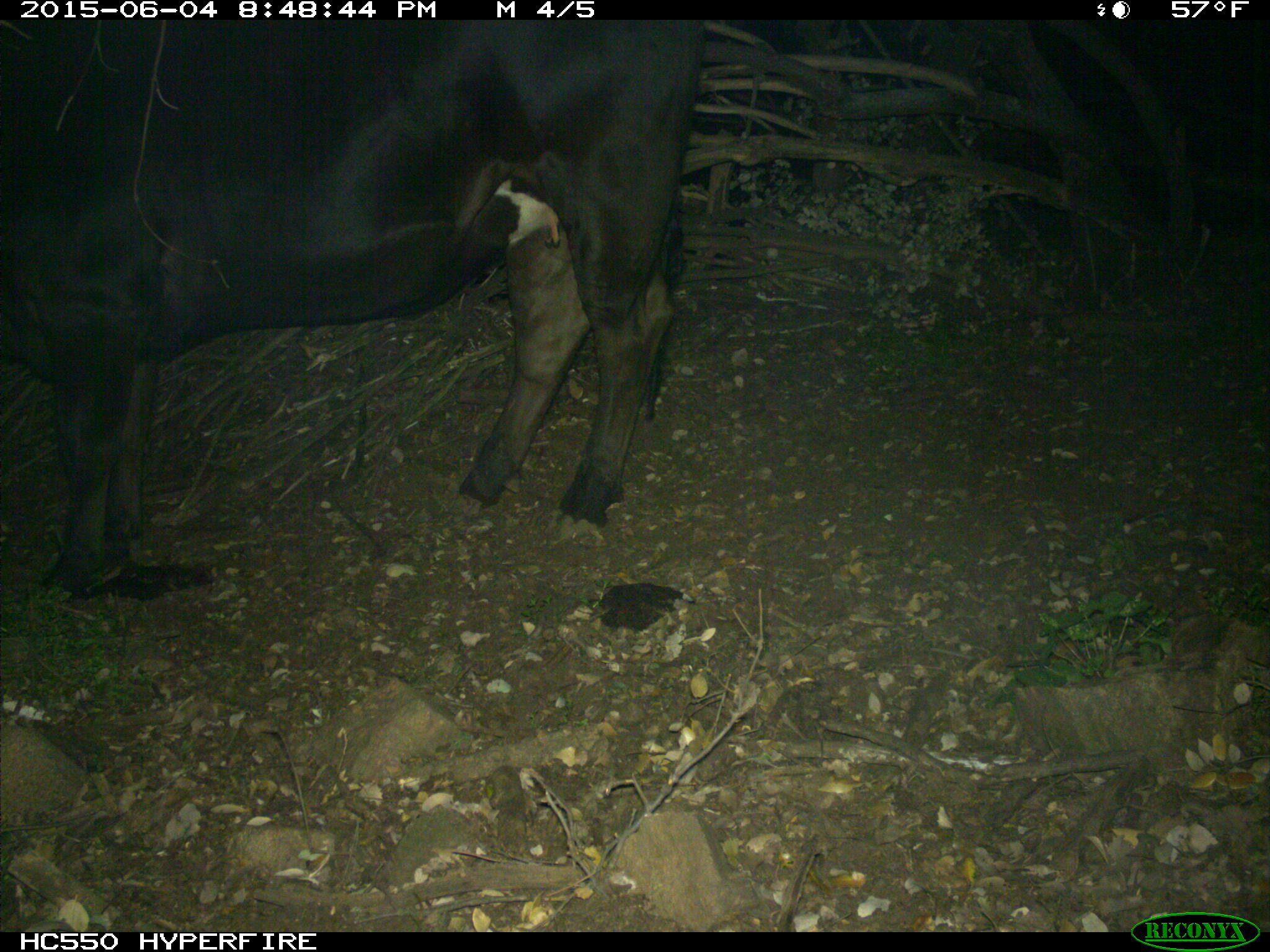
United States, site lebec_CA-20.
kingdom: Animalia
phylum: Chordata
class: Mammalia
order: Artiodactyla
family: Bovidae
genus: Bos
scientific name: Bos taurus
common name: domestic cow